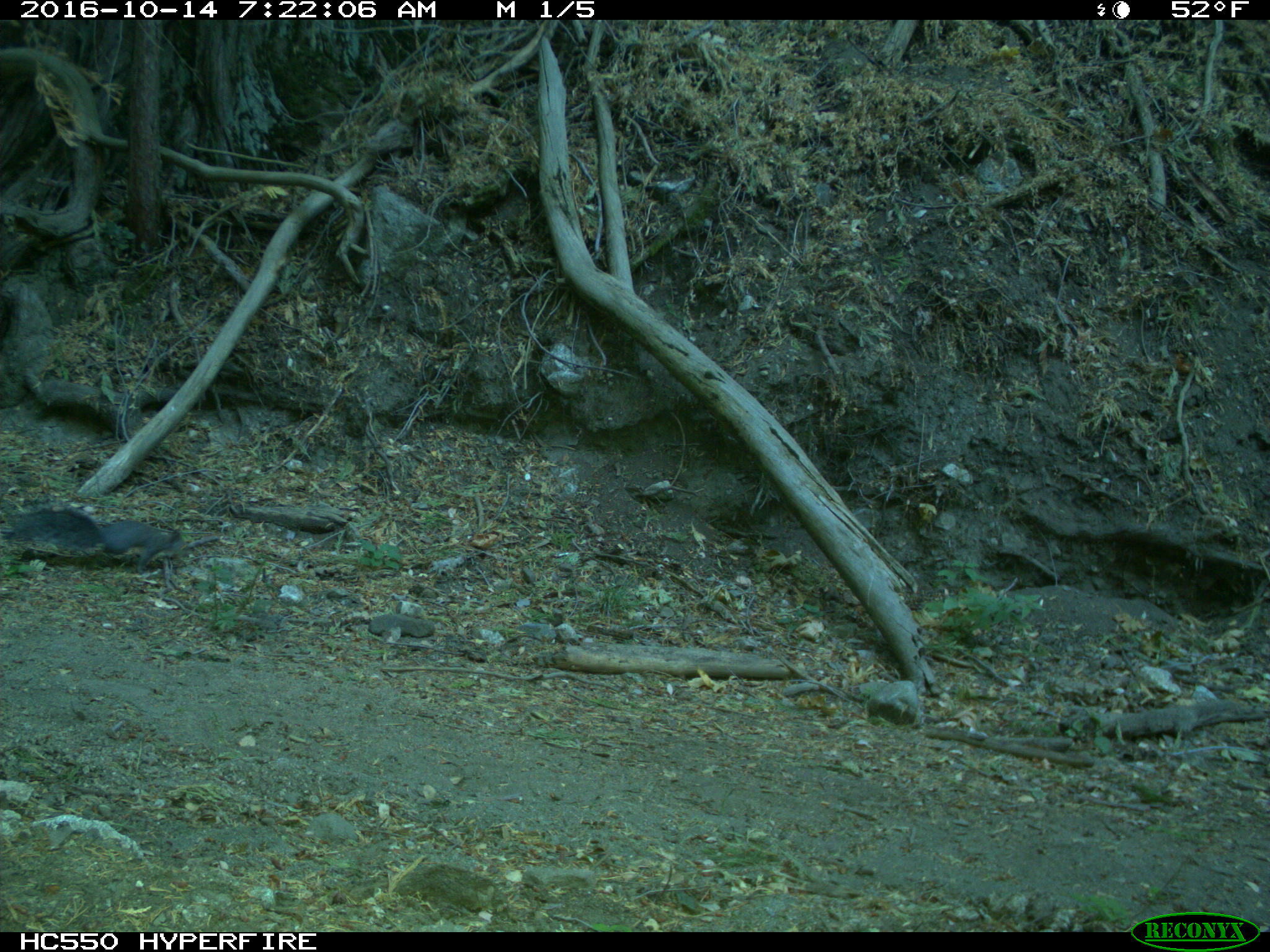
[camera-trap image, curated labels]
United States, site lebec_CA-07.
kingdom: Animalia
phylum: Chordata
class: Mammalia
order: Rodentia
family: Sciuridae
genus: Sciurus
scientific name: Sciurus carolinensis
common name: eastern gray squirrel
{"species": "Sciurus carolinensis (eastern gray squirrel)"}